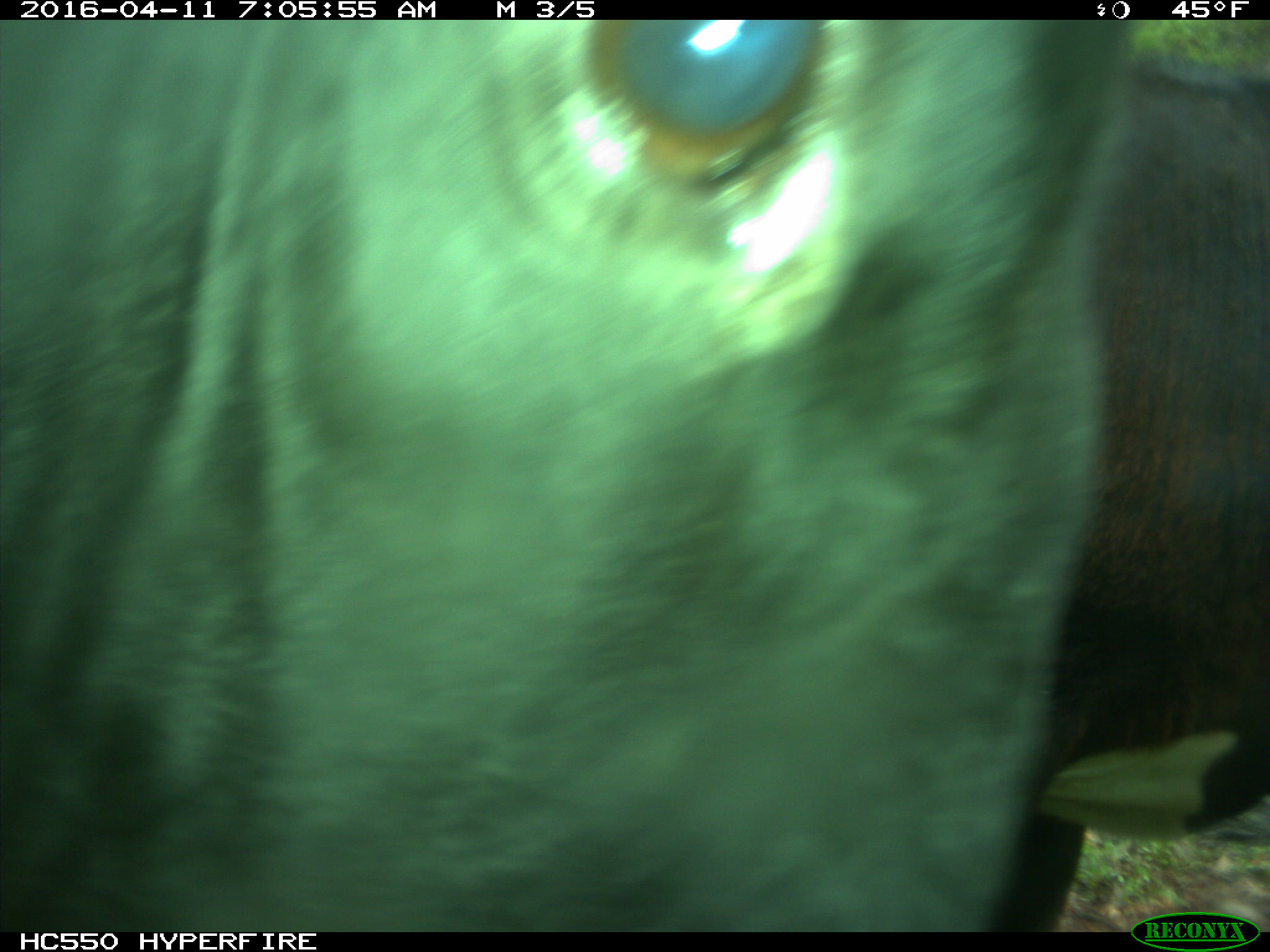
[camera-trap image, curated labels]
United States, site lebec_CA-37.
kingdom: Animalia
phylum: Chordata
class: Mammalia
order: Artiodactyla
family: Bovidae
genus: Bos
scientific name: Bos taurus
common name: domestic cow